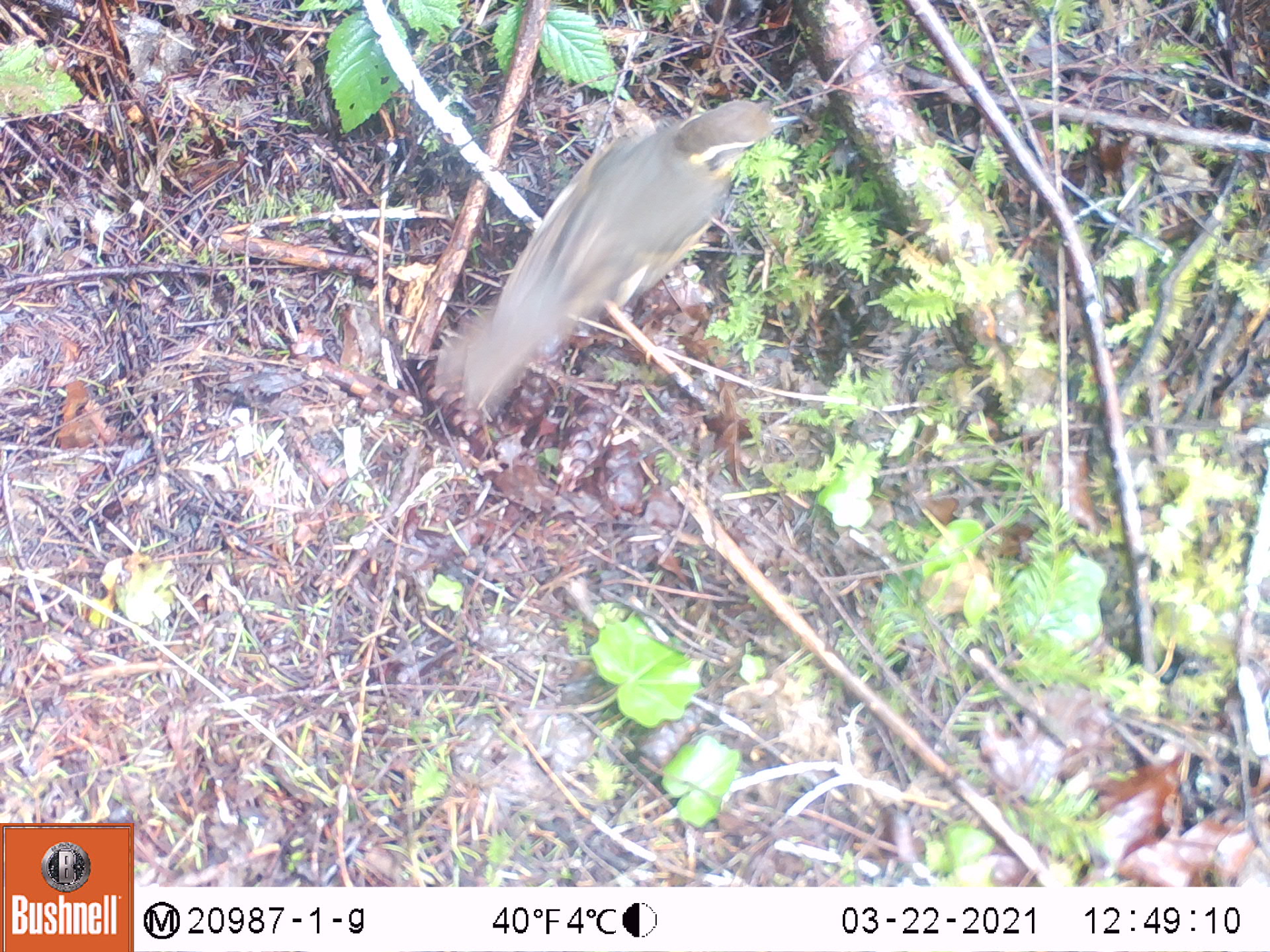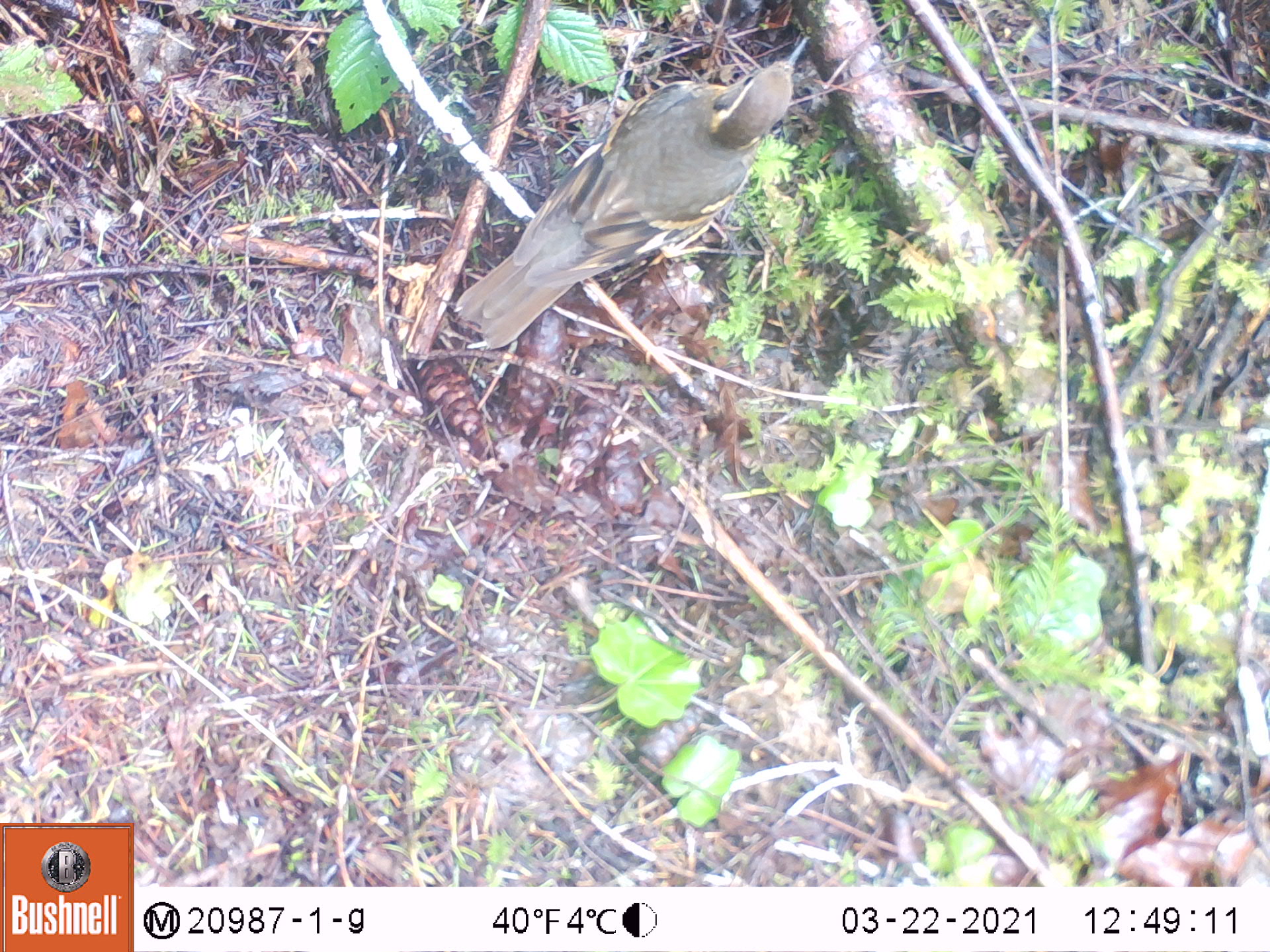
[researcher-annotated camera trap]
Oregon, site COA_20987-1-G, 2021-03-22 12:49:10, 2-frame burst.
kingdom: Animalia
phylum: Chordata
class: Aves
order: Passeriformes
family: Turdidae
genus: Ixoreus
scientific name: Ixoreus naevius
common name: varied thrush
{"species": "varied thrush (Ixoreus naevius)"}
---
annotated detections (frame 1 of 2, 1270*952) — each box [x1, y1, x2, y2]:
varied thrush: [432, 96, 805, 418]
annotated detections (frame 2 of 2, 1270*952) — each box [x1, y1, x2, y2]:
varied thrush: [443, 32, 819, 357]